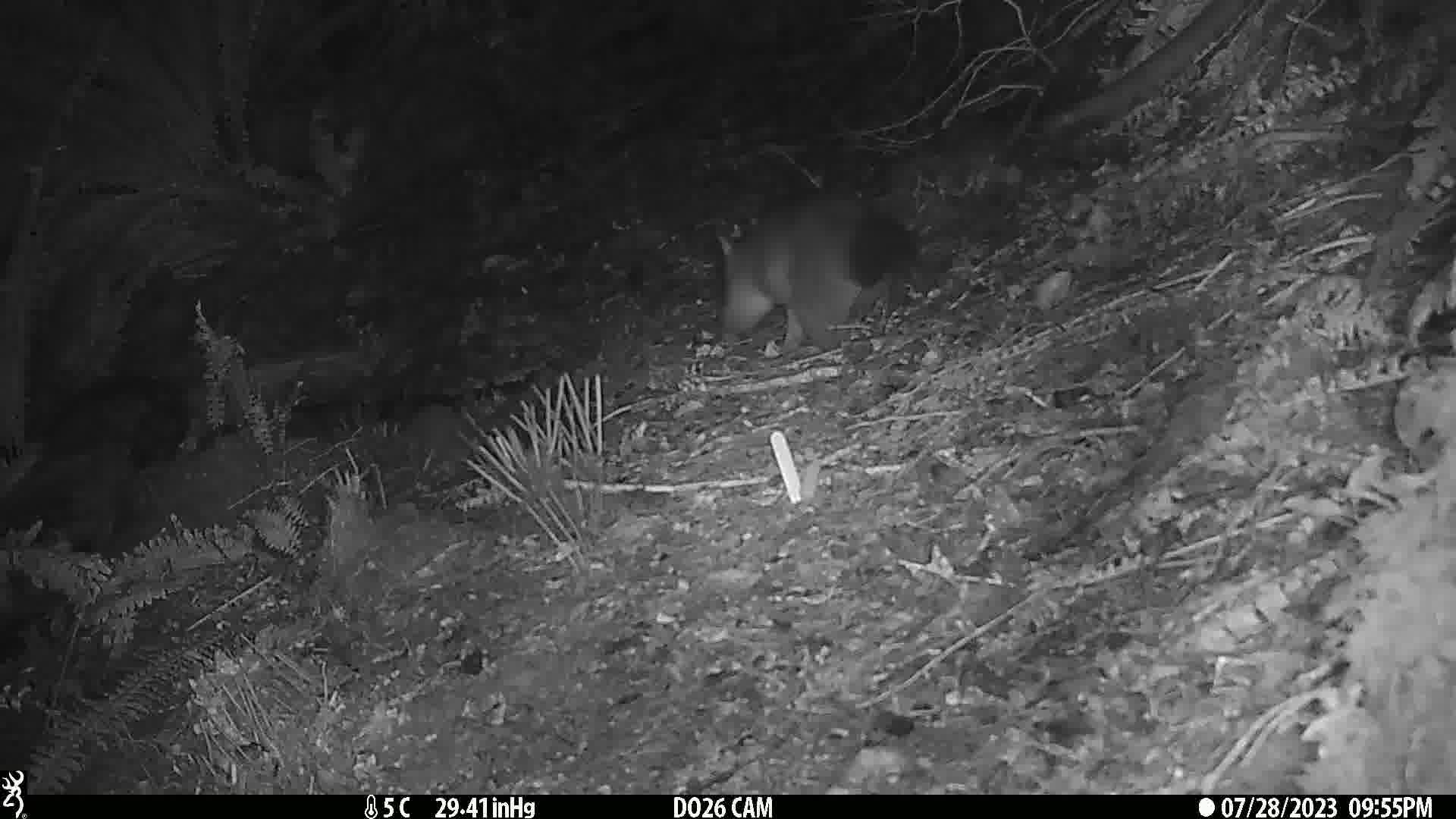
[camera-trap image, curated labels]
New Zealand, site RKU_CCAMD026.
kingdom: Animalia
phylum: Chordata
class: Mammalia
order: Diprotodontia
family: Phalangeridae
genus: Trichosurus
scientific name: Trichosurus vulpecula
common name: common brushtail possum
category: possum